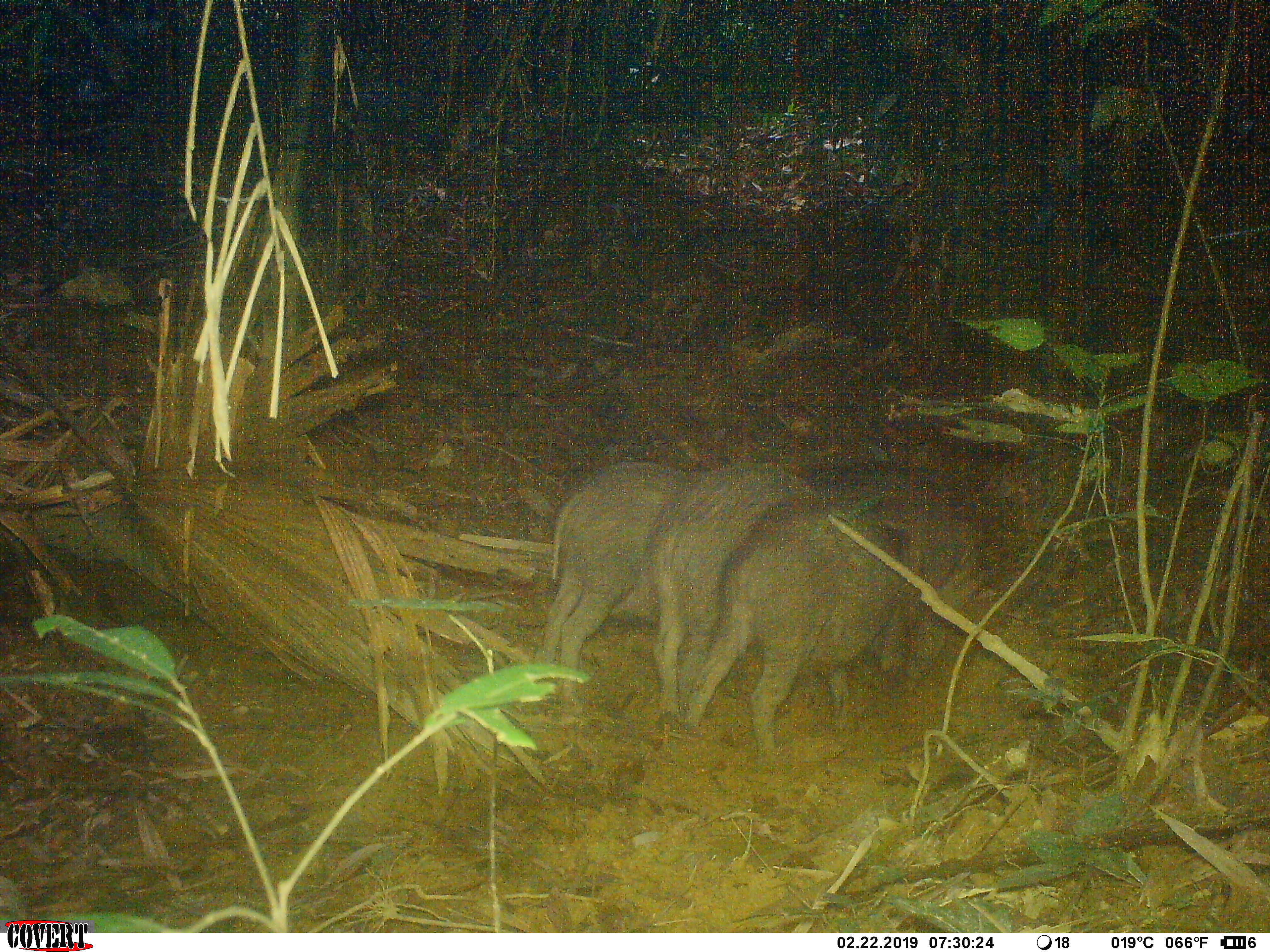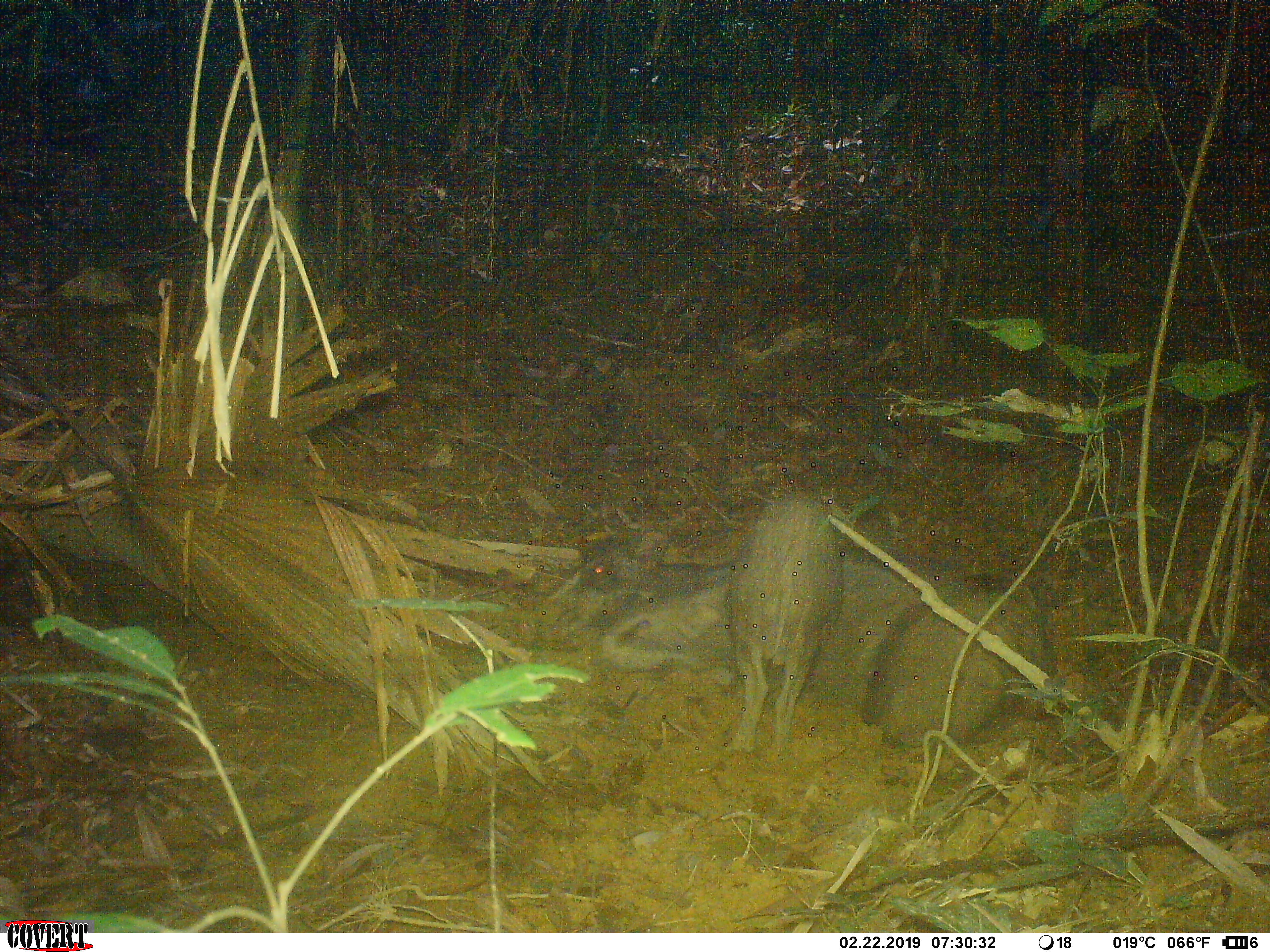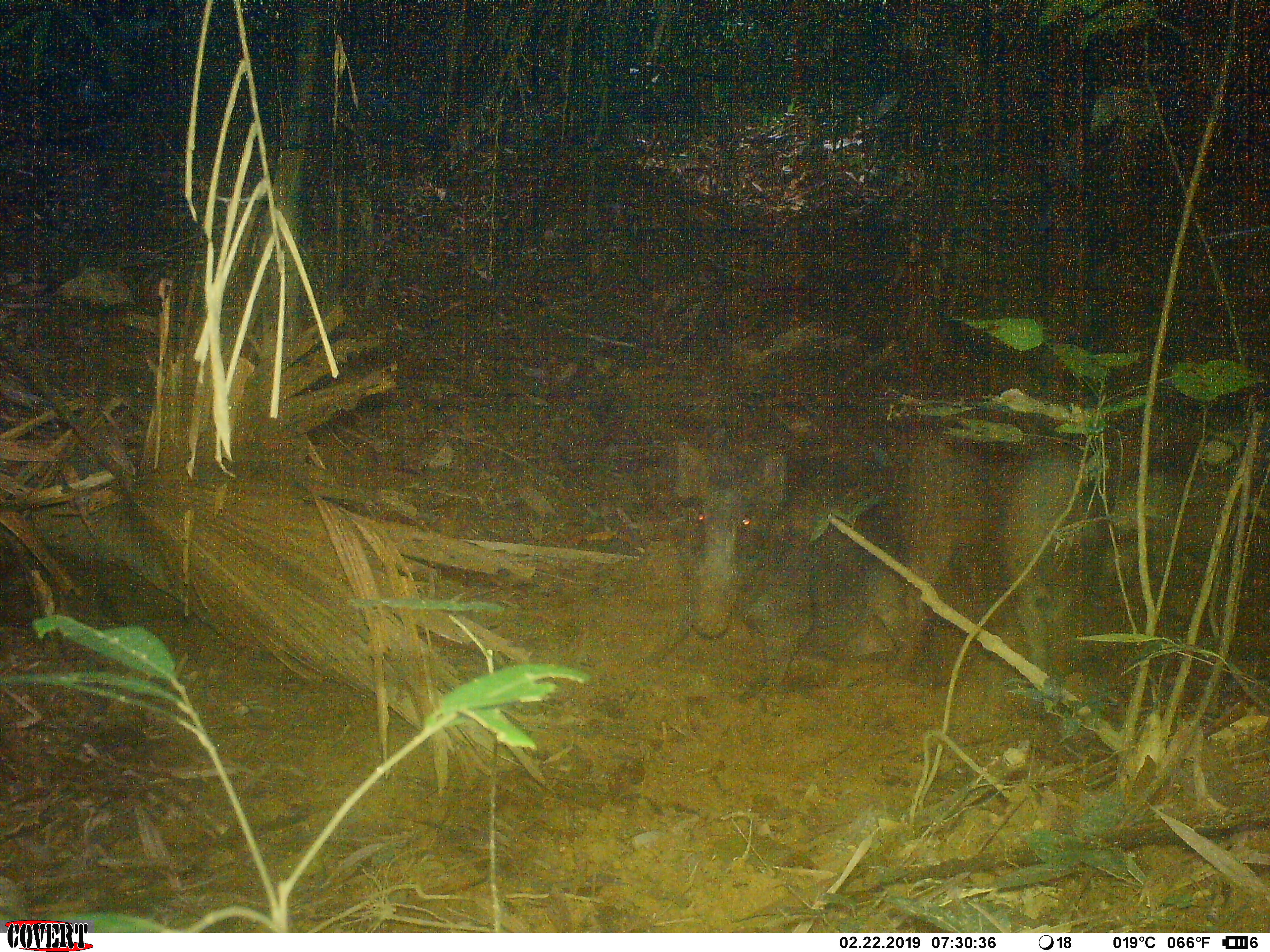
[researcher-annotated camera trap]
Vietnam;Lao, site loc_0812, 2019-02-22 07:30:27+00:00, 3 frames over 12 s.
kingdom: Animalia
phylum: Chordata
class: Mammalia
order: Artiodactyla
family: Suidae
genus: Sus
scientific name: Sus scrofa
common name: eurasian wild pig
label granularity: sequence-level